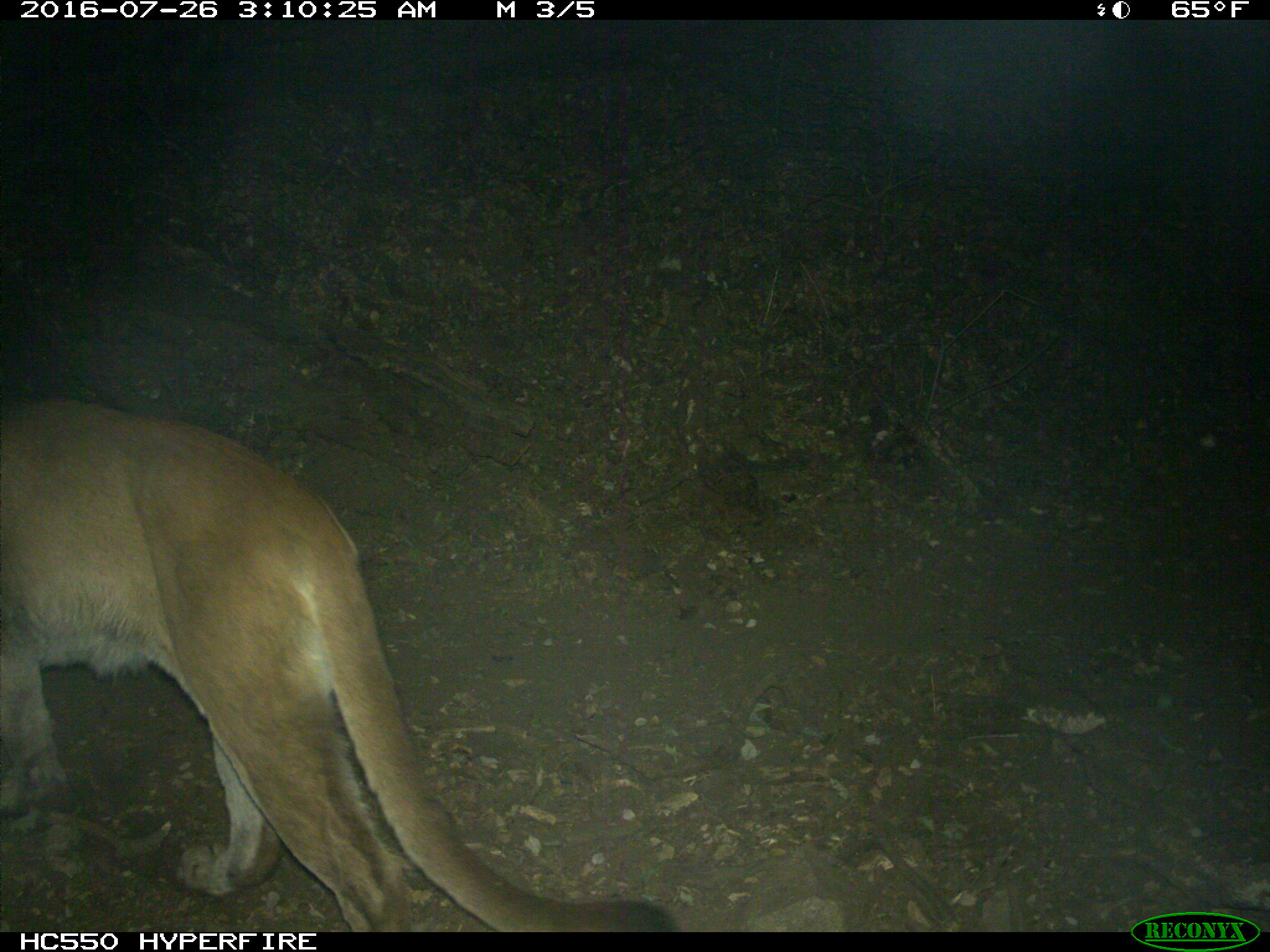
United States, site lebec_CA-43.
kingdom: Animalia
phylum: Chordata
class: Mammalia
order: Carnivora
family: Felidae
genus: Puma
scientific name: Puma concolor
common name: mountain lion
Puma concolor (mountain lion).